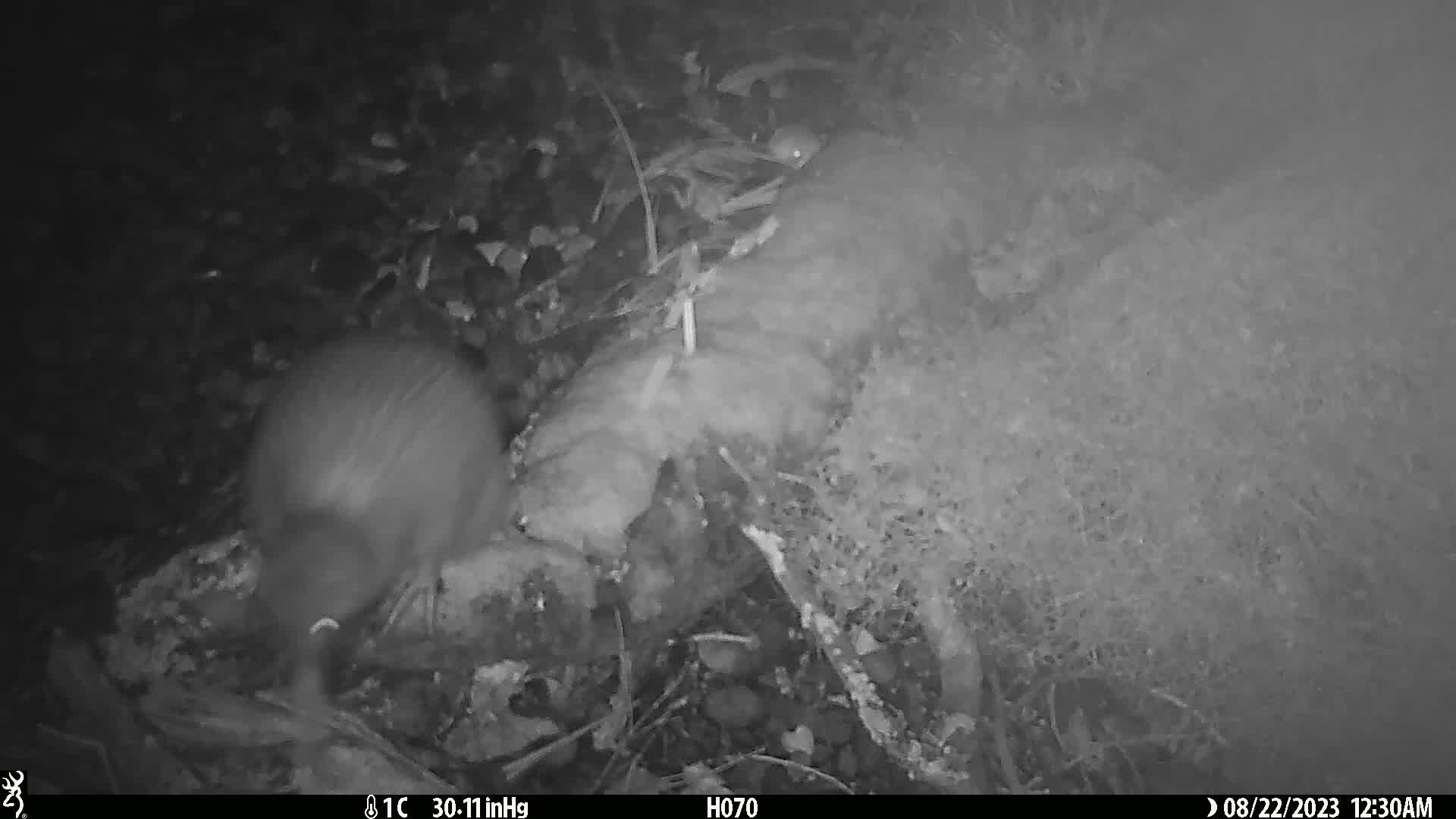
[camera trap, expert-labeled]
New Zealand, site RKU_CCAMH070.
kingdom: Animalia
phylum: Chordata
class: Aves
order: Apterygiformes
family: Apterygidae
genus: Apteryx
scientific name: Apteryx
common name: kiwi